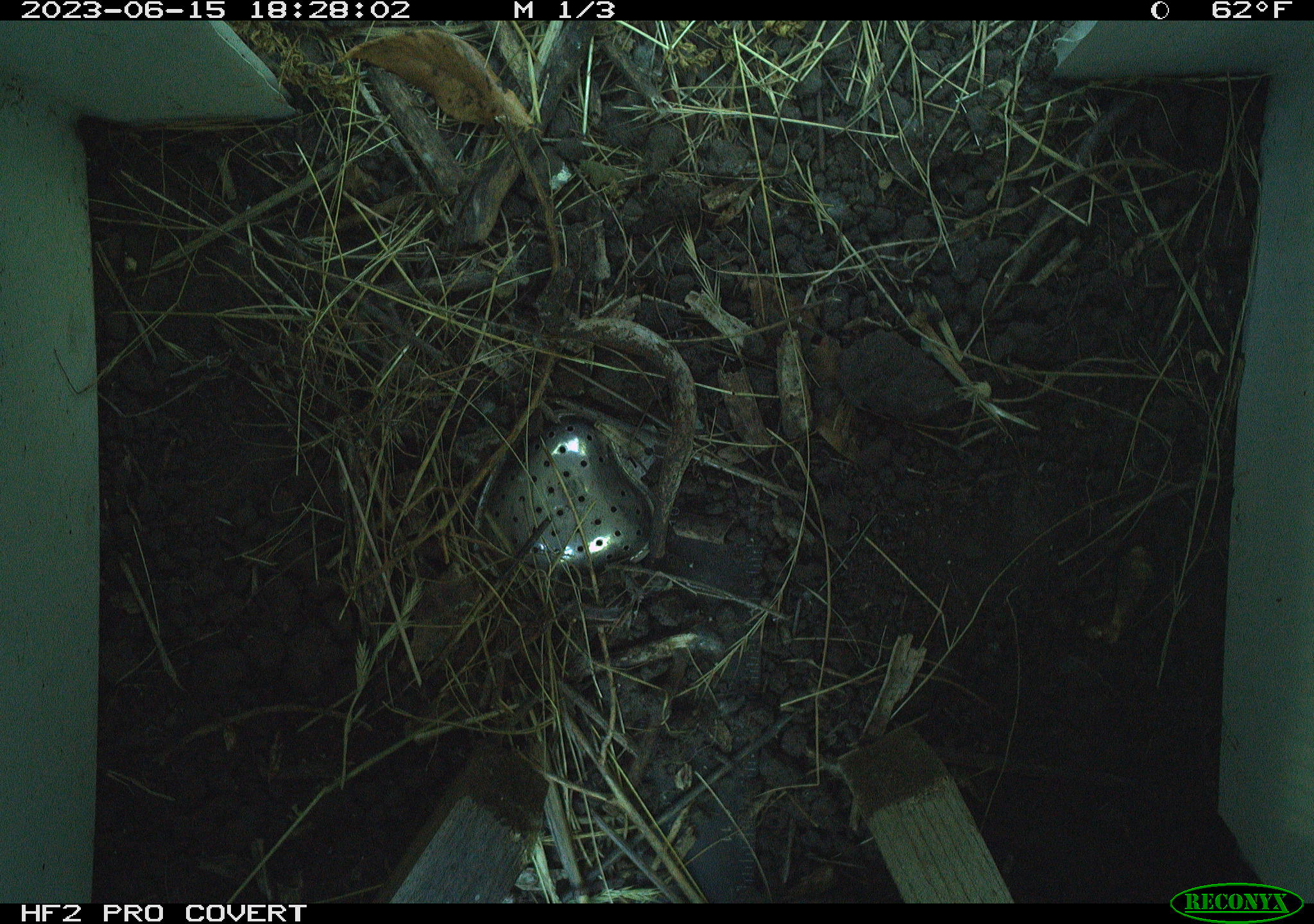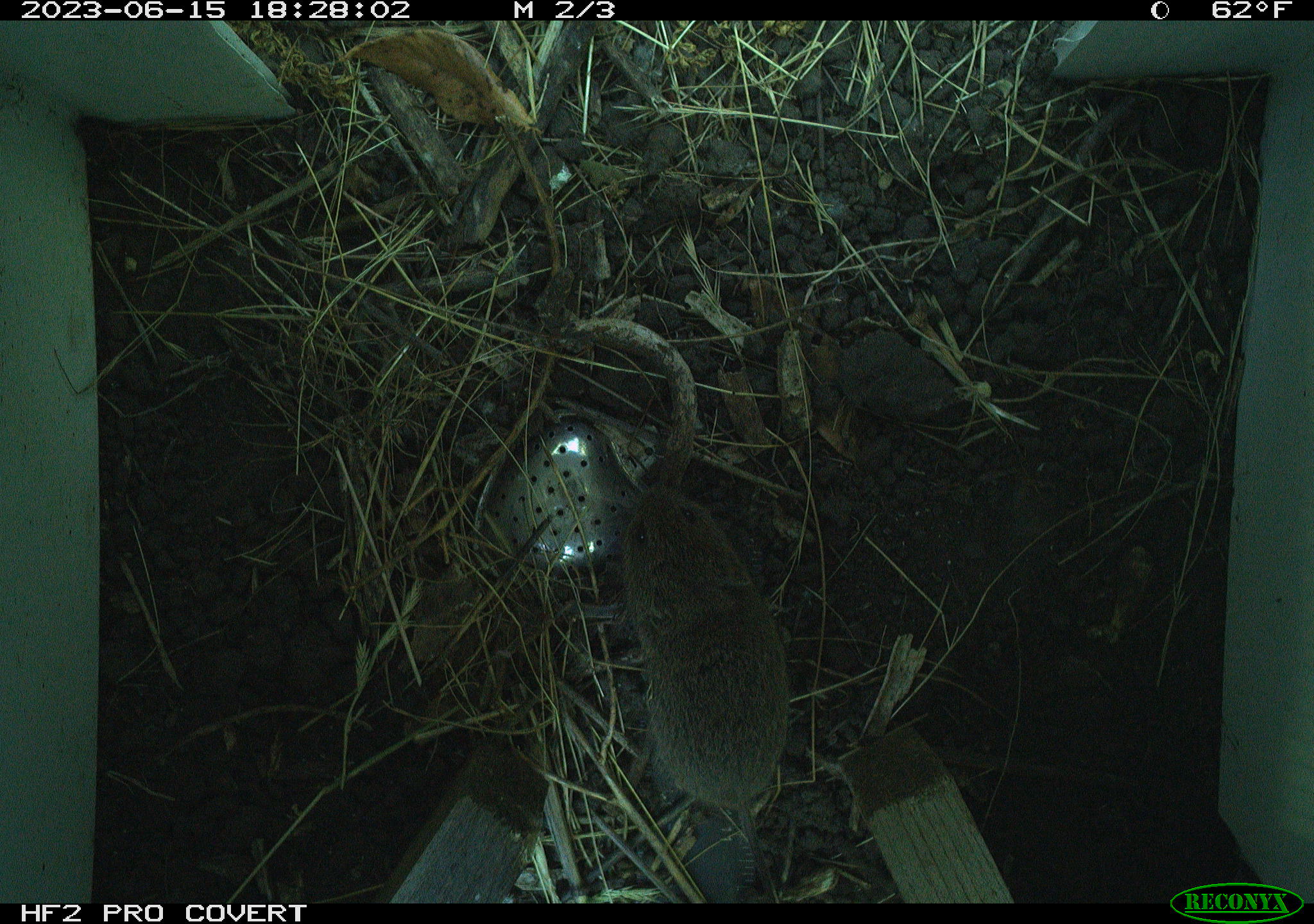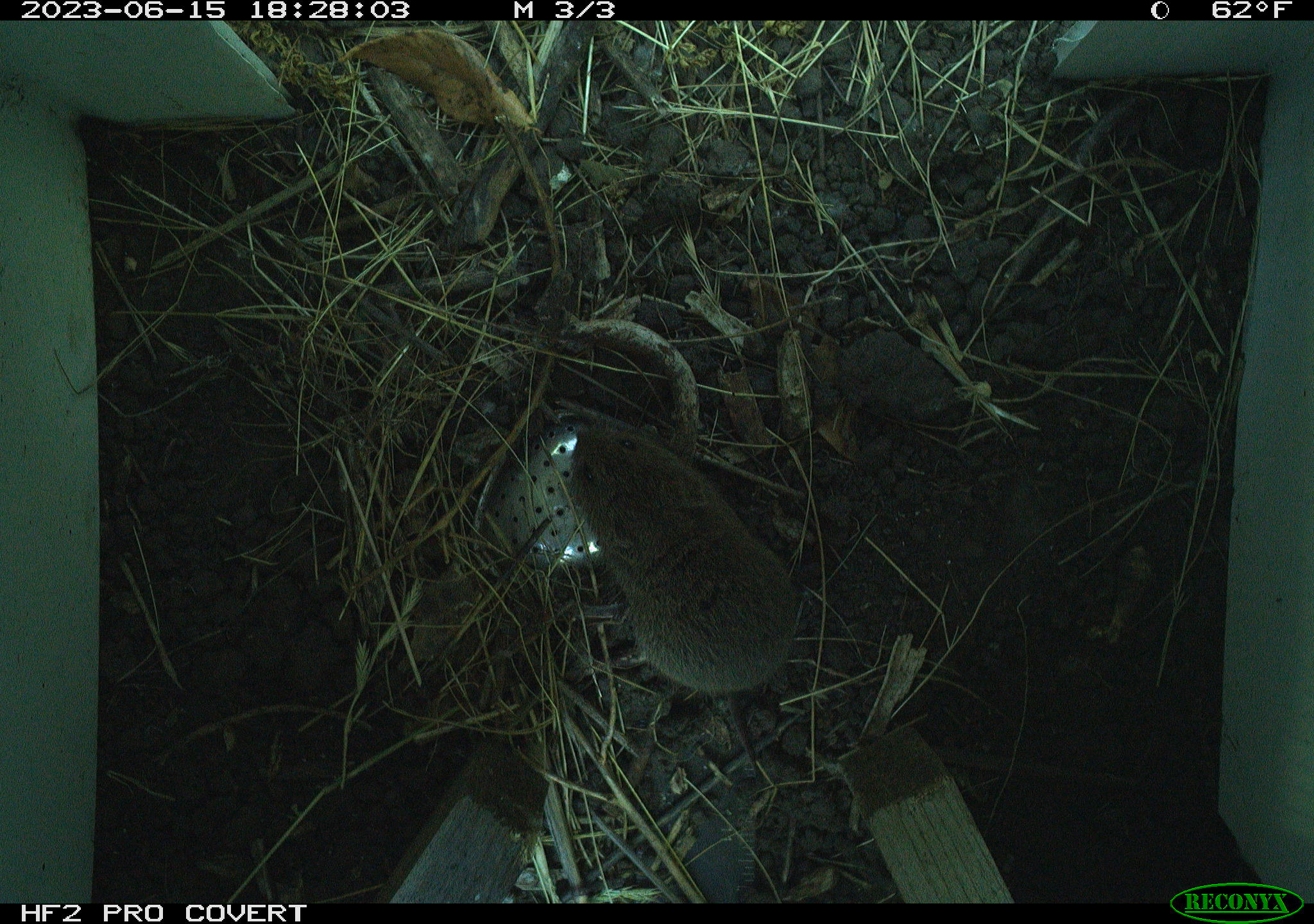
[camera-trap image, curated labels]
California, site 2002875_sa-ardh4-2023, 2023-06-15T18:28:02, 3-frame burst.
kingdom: Animalia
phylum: Chordata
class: Mammalia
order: Rodentia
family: Cricetidae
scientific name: Arvicolinae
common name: voles, lemmings, and muskrats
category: arvicolinae subfamily